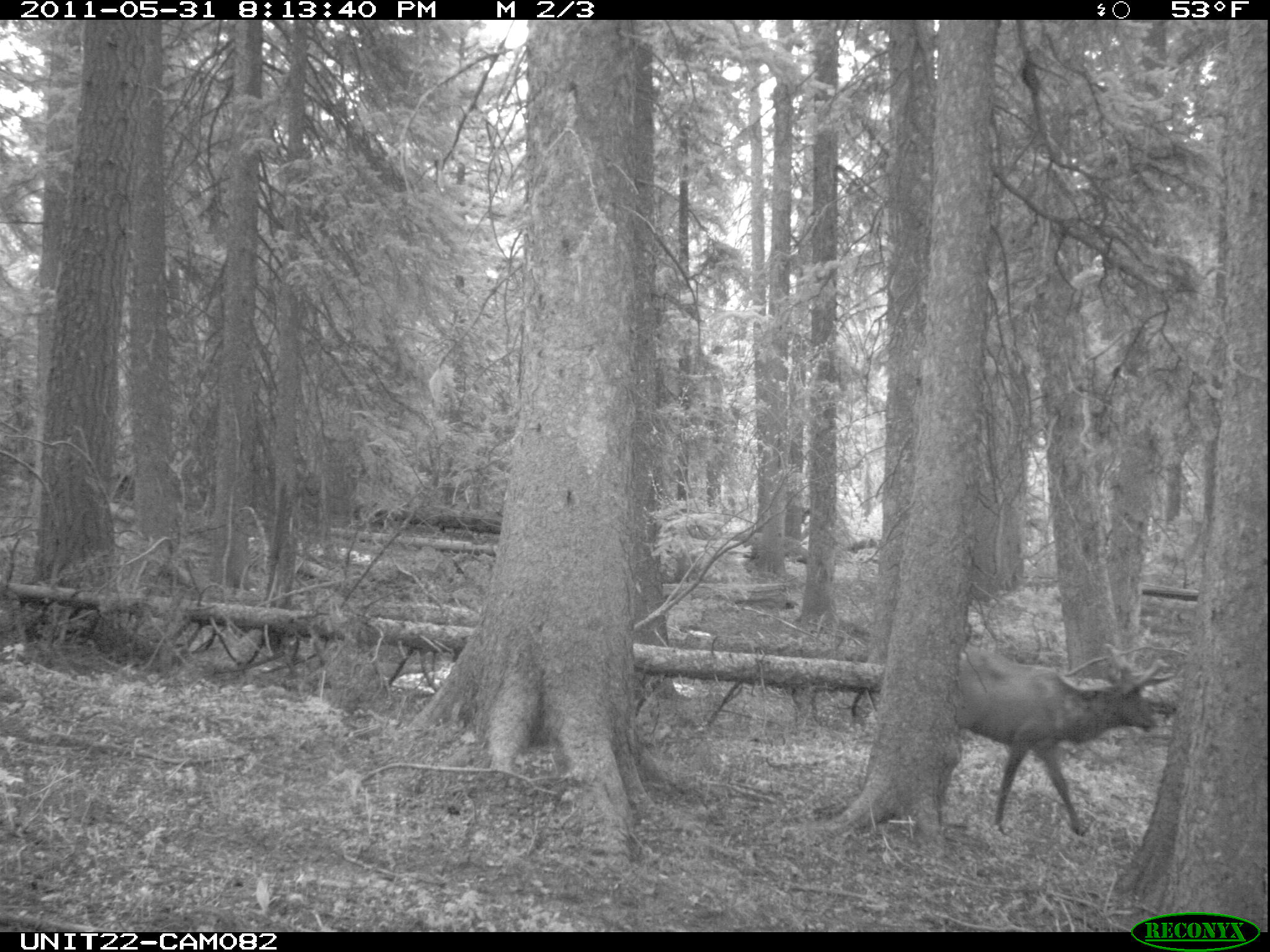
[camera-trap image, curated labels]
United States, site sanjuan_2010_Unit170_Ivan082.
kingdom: Animalia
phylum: Chordata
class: Mammalia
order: Artiodactyla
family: Cervidae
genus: Cervus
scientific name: Cervus elaphus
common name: red deer